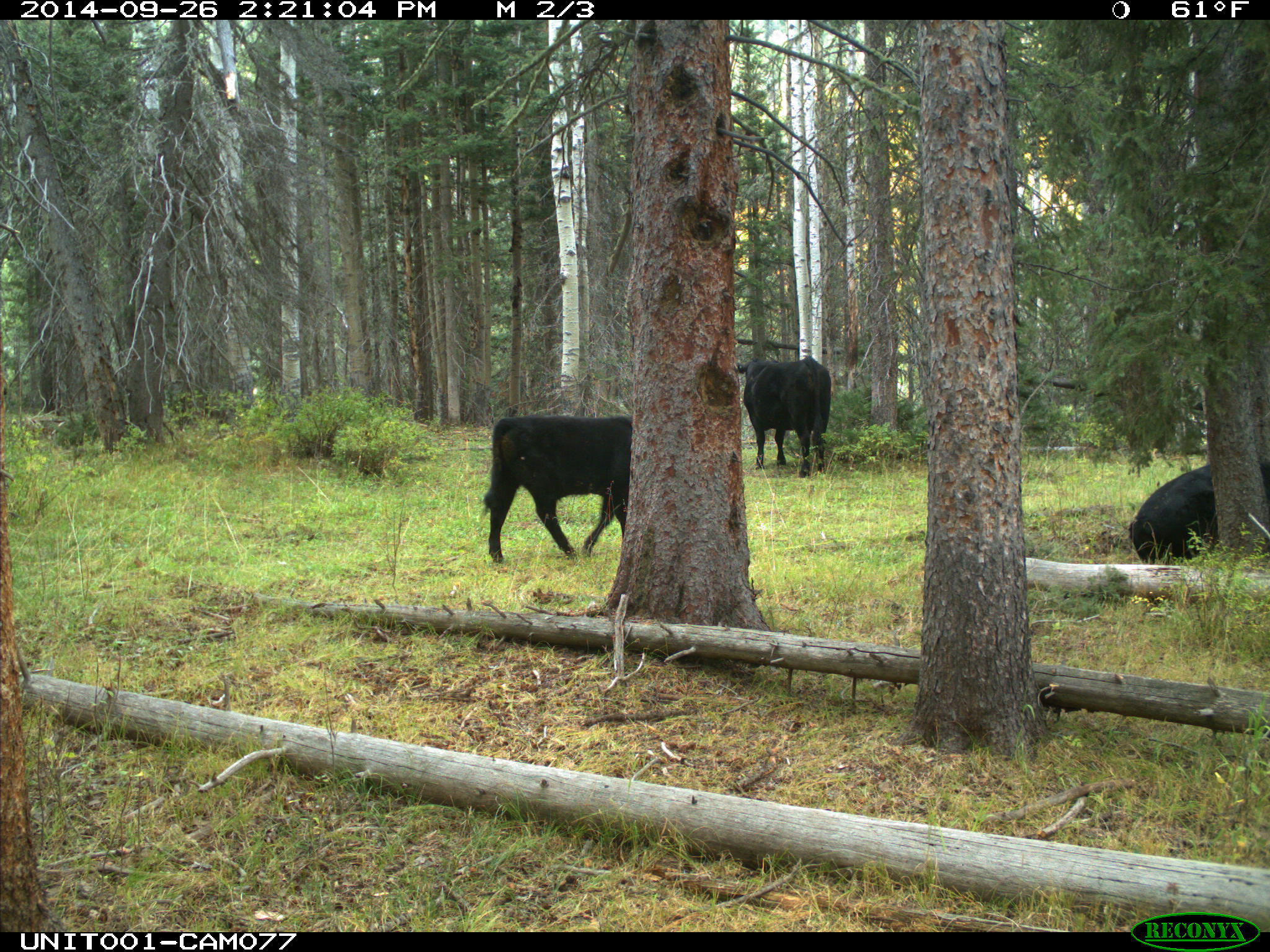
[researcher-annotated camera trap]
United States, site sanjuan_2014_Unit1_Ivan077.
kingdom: Animalia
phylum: Chordata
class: Mammalia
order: Artiodactyla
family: Bovidae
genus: Bos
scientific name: Bos taurus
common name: domestic cow